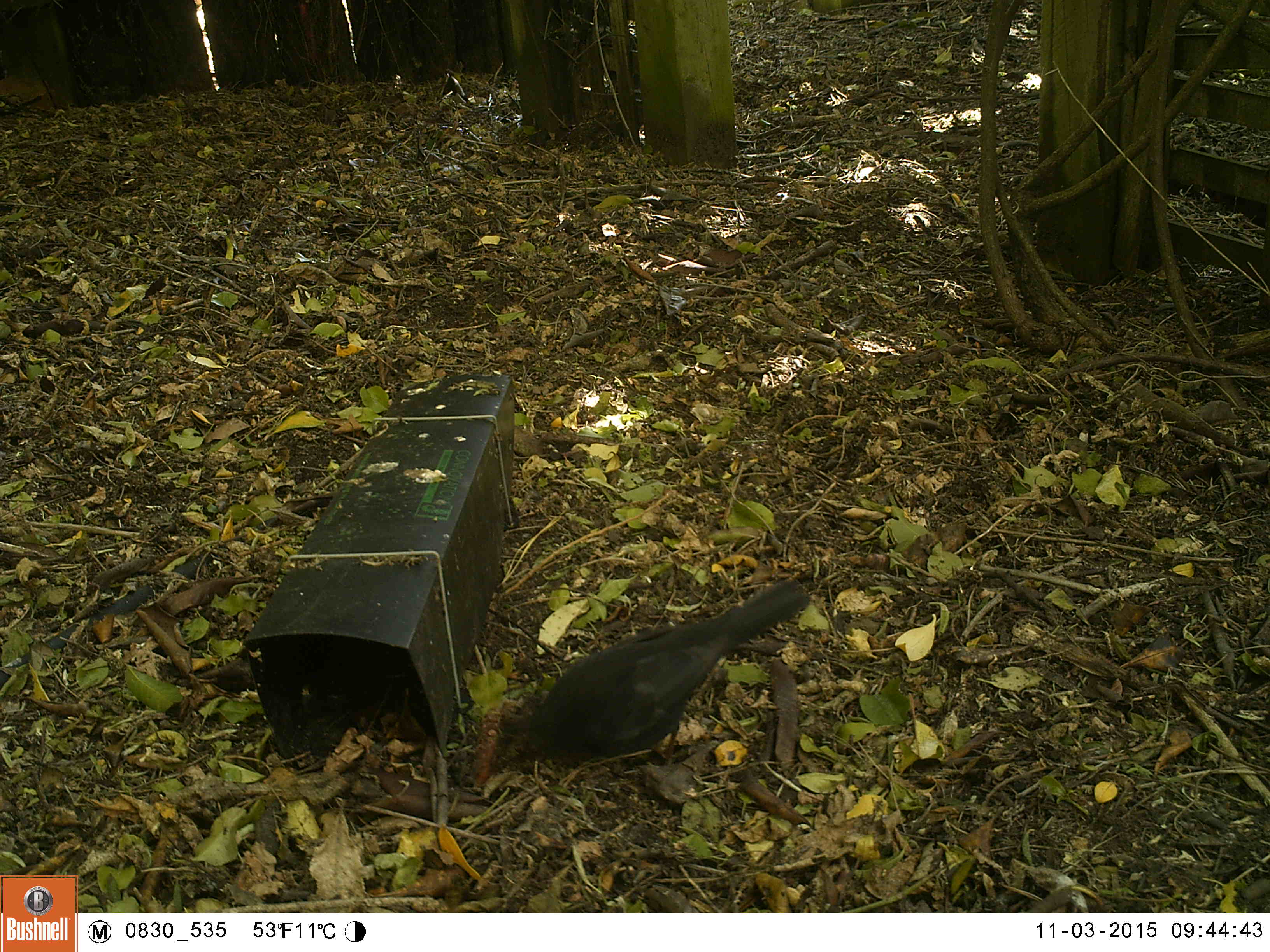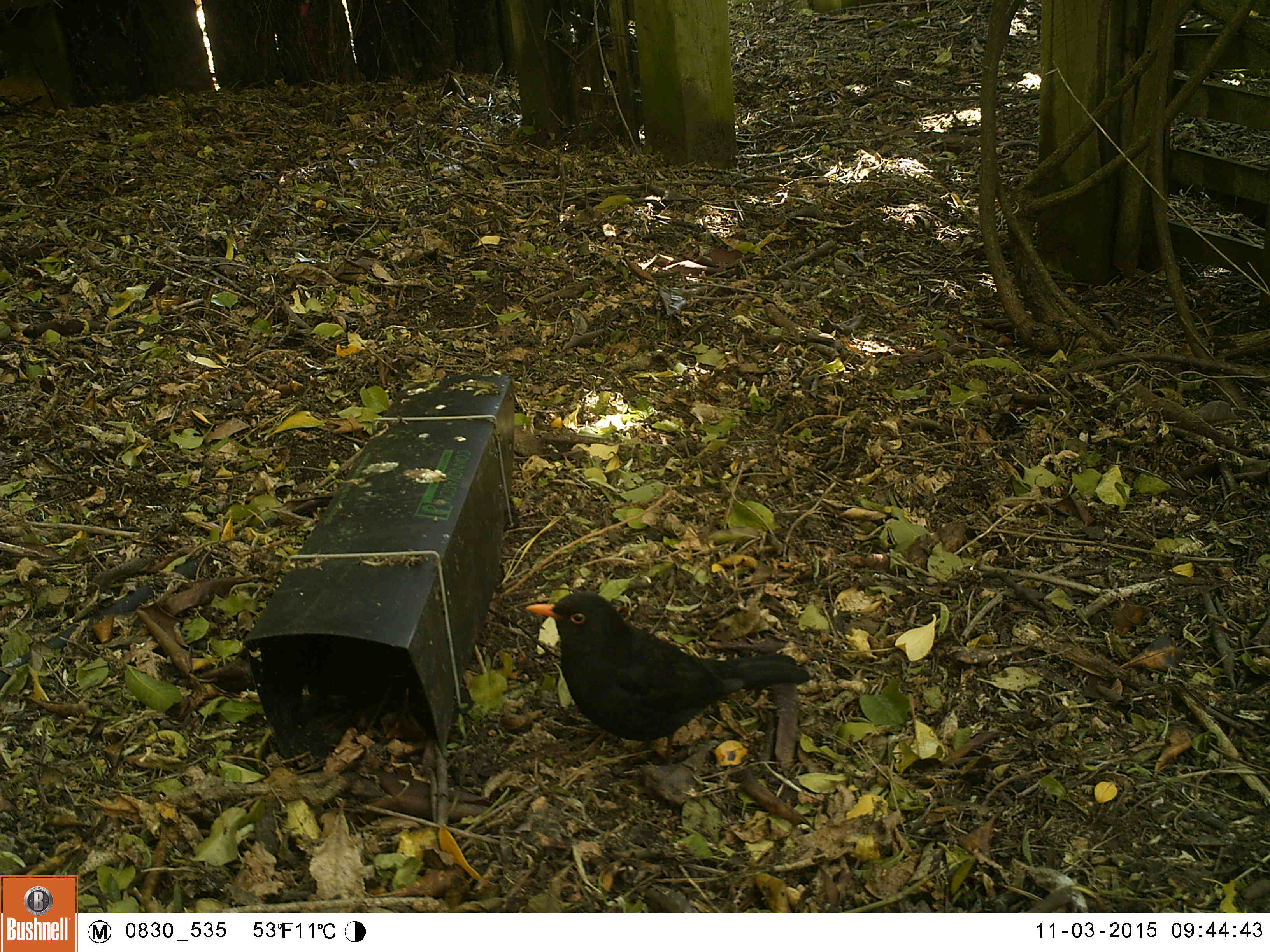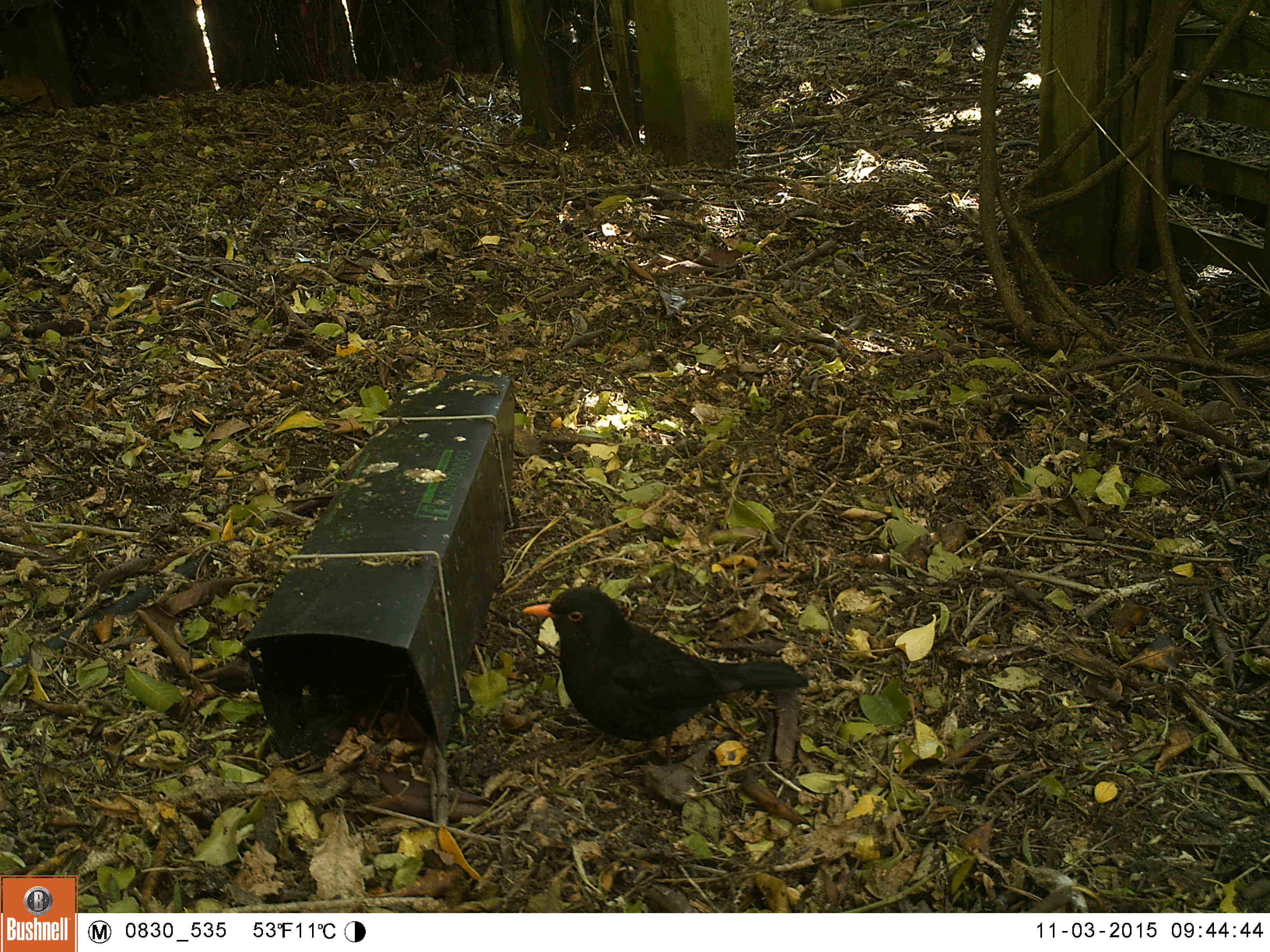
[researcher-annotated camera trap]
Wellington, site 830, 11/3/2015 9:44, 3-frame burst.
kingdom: Animalia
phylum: Chordata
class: Aves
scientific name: Aves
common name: bird